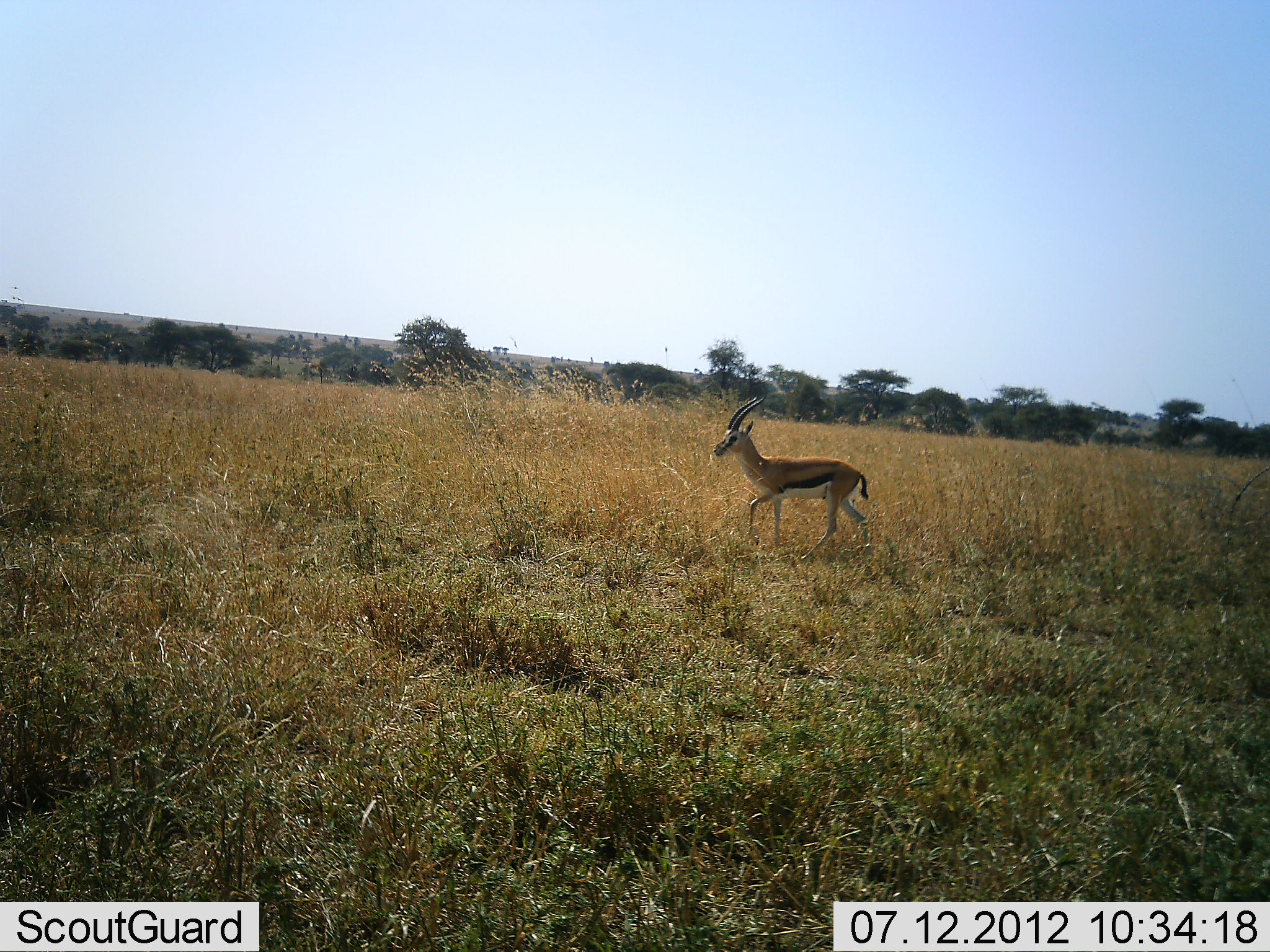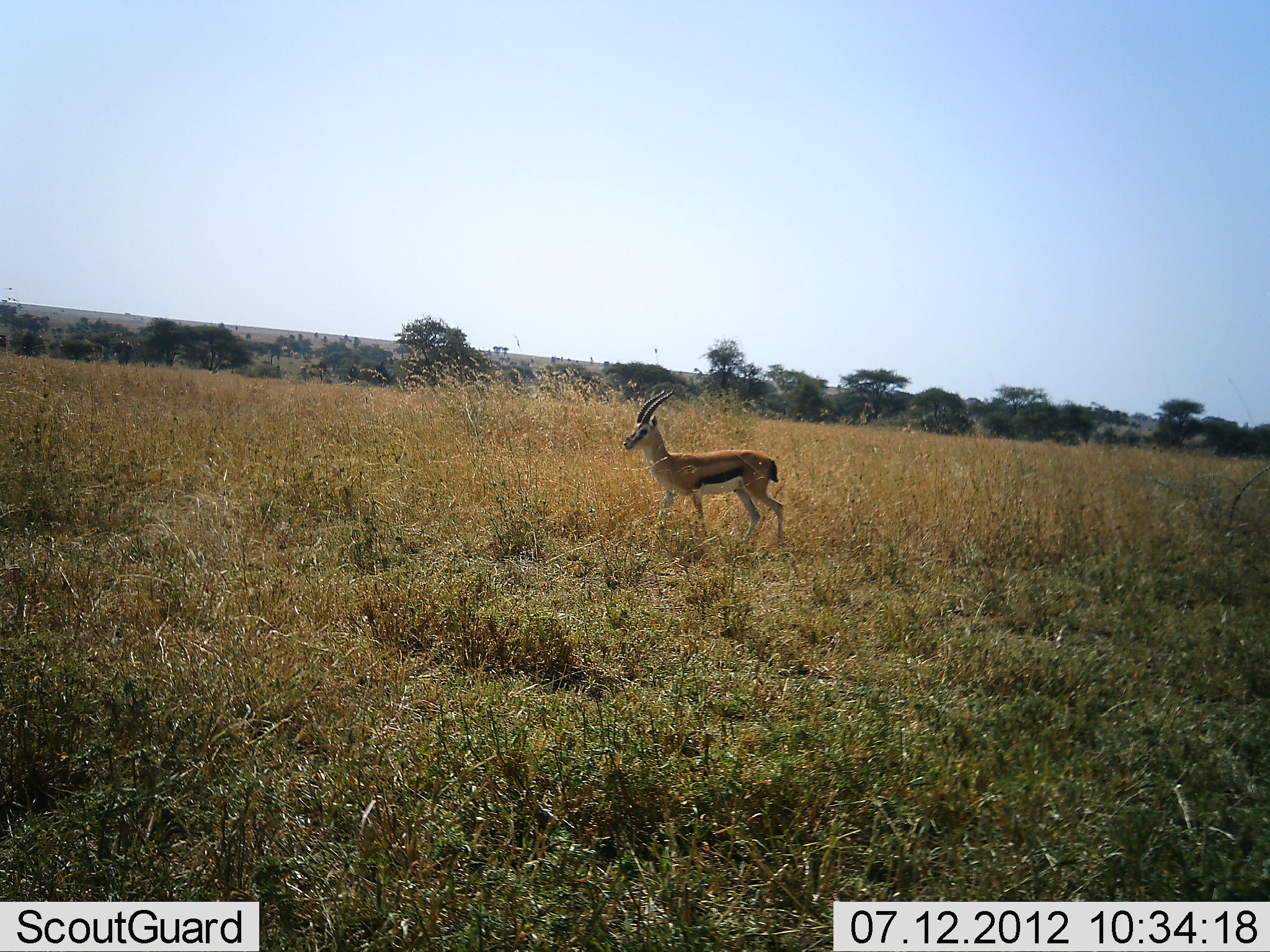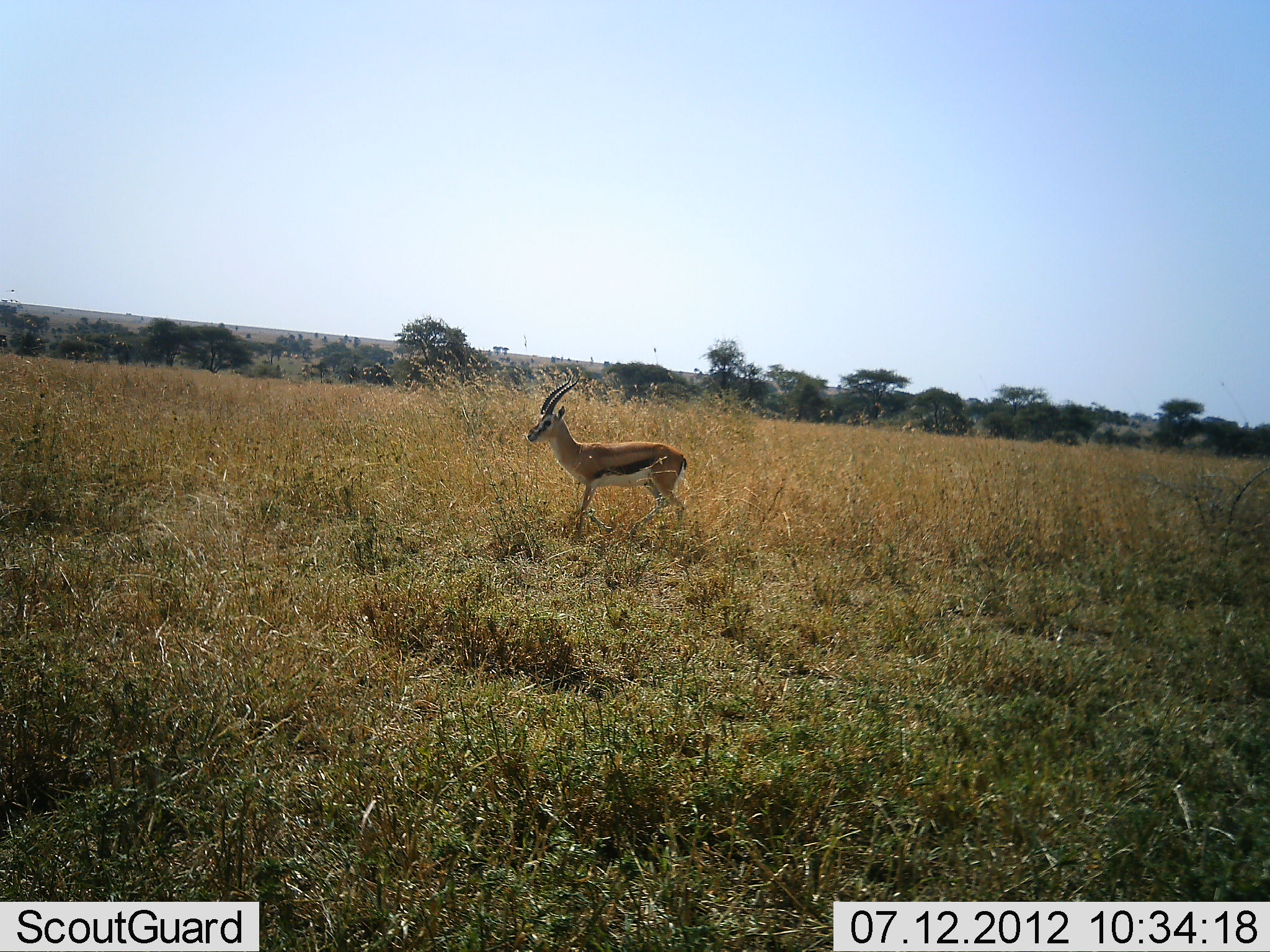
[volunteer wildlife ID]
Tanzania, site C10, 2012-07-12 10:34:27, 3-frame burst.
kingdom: Animalia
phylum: Chordata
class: Mammalia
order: Artiodactyla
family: Bovidae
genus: Eudorcas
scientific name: Eudorcas thomsonii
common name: thomson's gazelle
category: gazellethomsons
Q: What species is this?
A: Gazellethomsons (thomson's gazelle) (Eudorcas thomsonii).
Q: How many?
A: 1.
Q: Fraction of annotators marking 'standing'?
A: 20%.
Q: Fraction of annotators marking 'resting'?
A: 0%.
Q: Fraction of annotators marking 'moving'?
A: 90%.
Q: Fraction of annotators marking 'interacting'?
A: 0%.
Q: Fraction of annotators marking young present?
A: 0%.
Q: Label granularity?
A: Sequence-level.